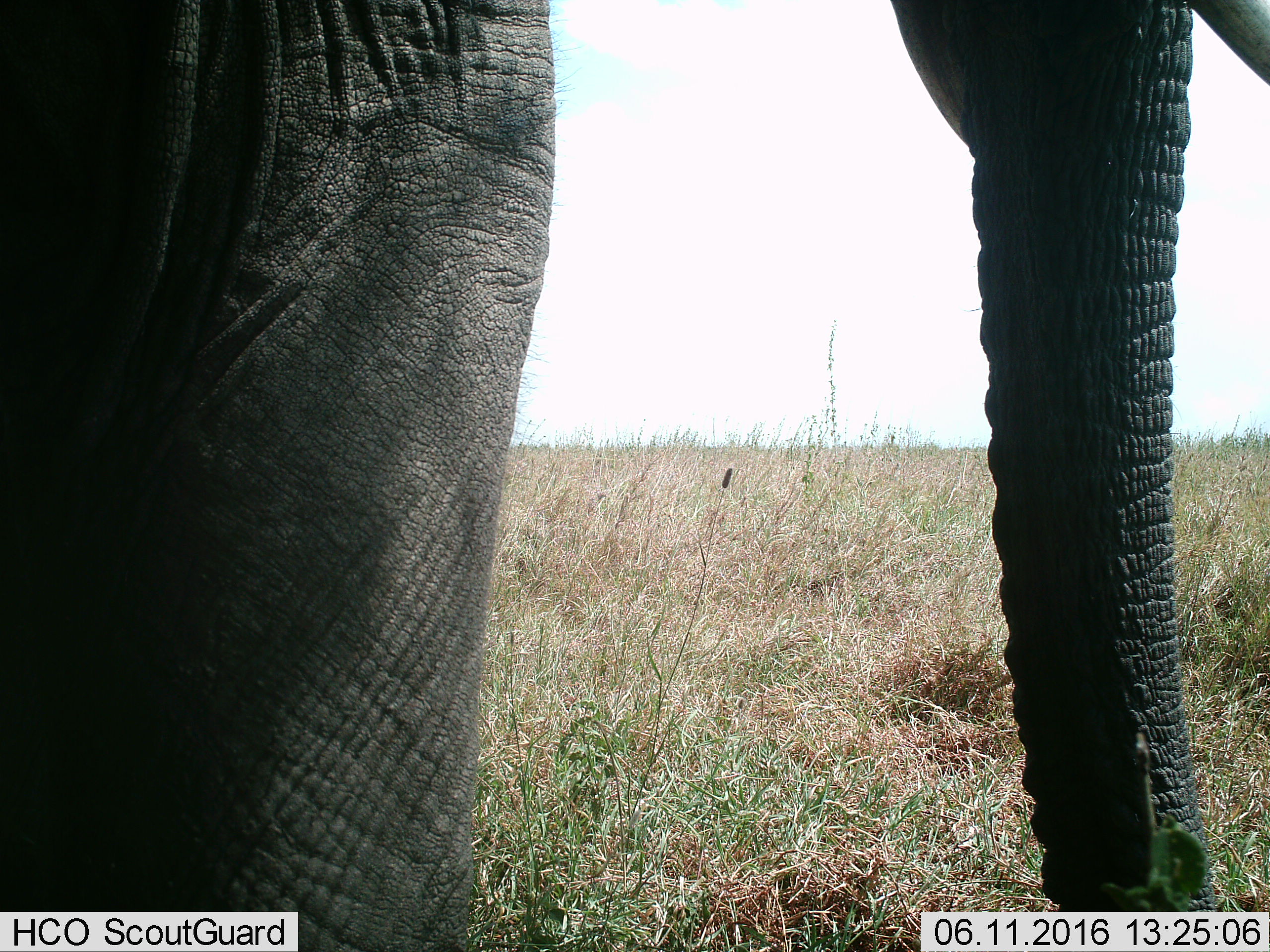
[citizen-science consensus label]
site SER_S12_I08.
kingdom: Animalia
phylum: Chordata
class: Mammalia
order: Proboscidea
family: Elephantidae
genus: Loxodonta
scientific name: Loxodonta africana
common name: african bush elephant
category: elephant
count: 1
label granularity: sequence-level